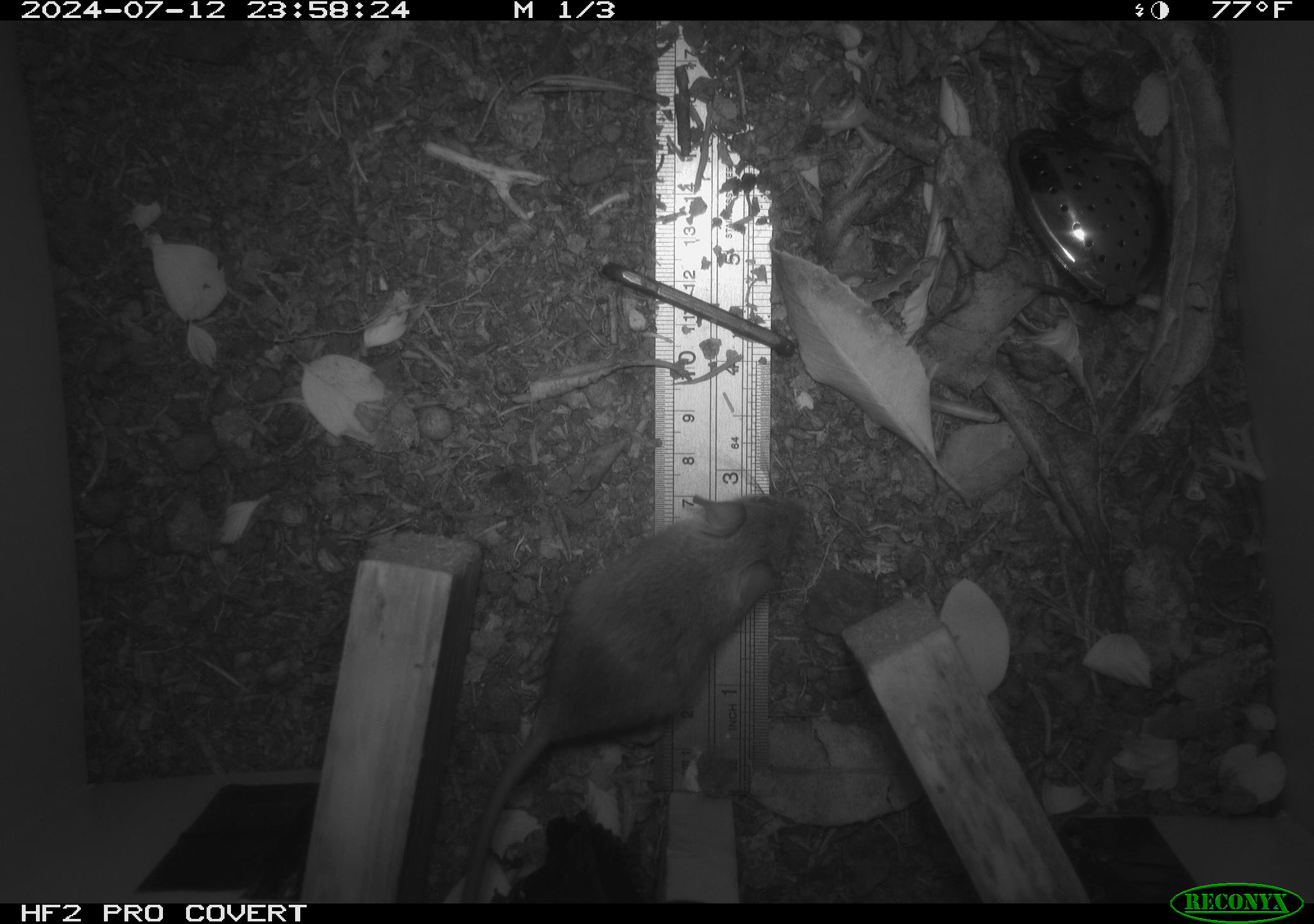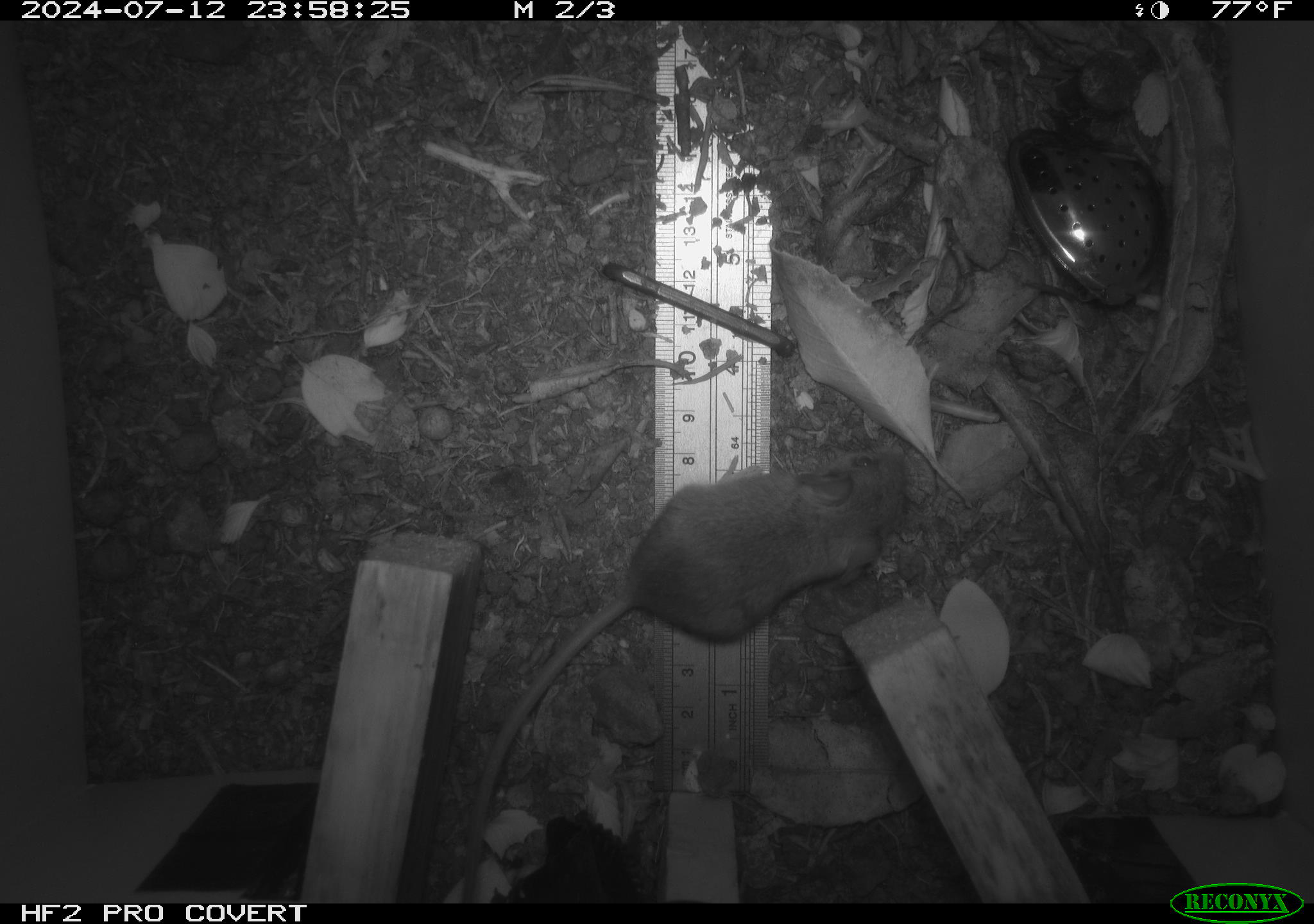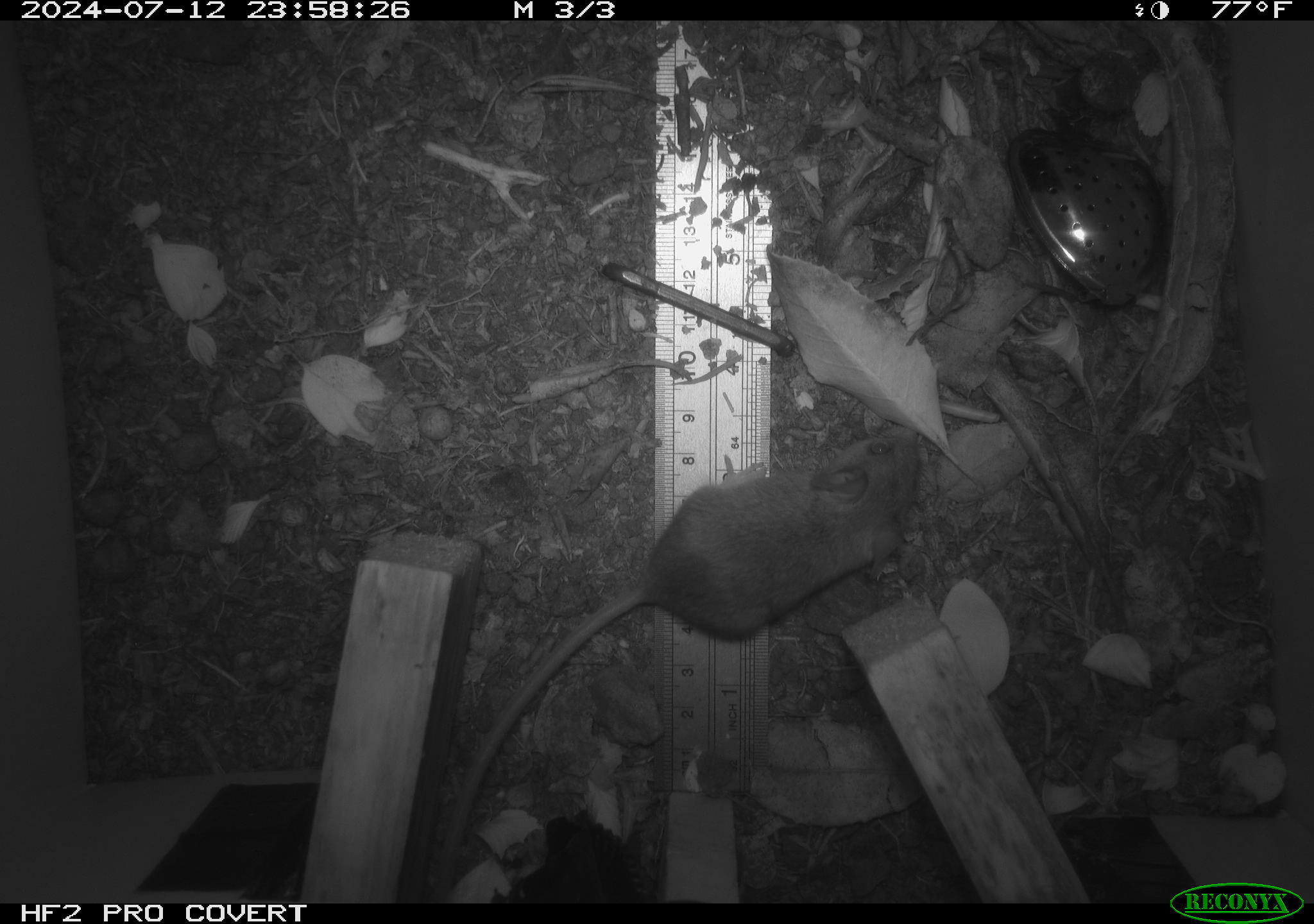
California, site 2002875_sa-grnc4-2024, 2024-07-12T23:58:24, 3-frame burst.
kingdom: Animalia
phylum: Chordata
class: Mammalia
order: Rodentia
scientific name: Rodentia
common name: rodent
Rodent (Rodentia).